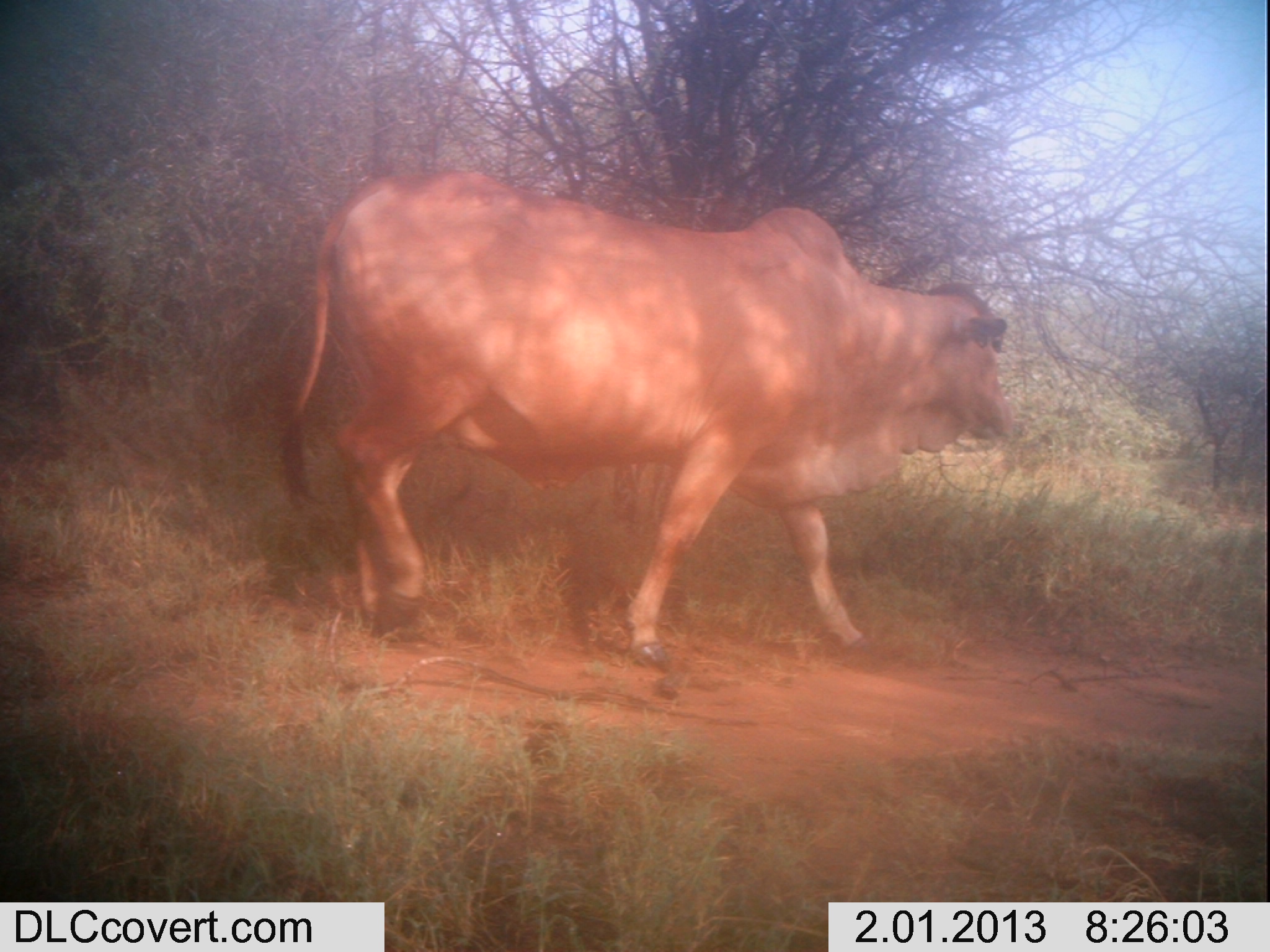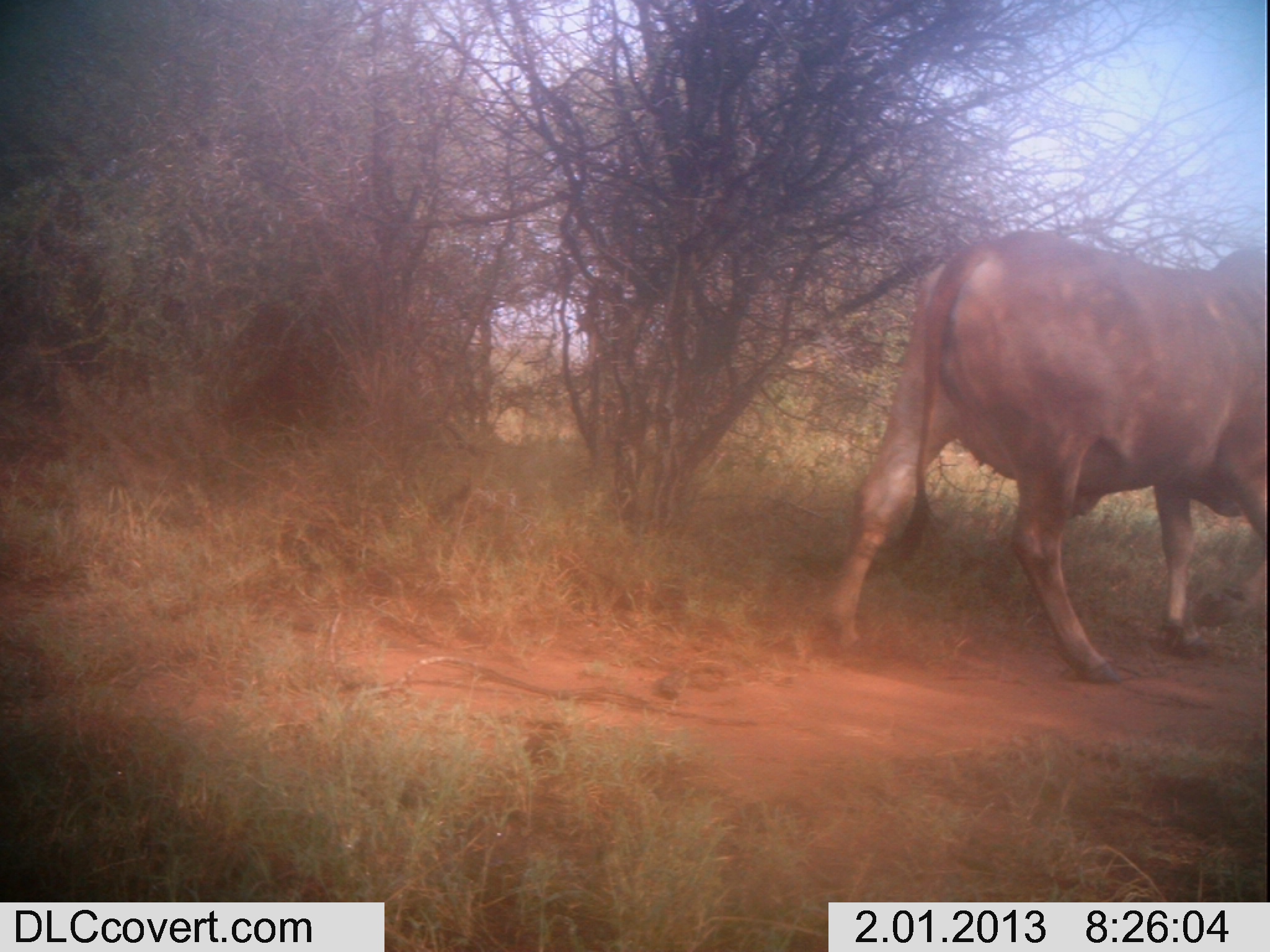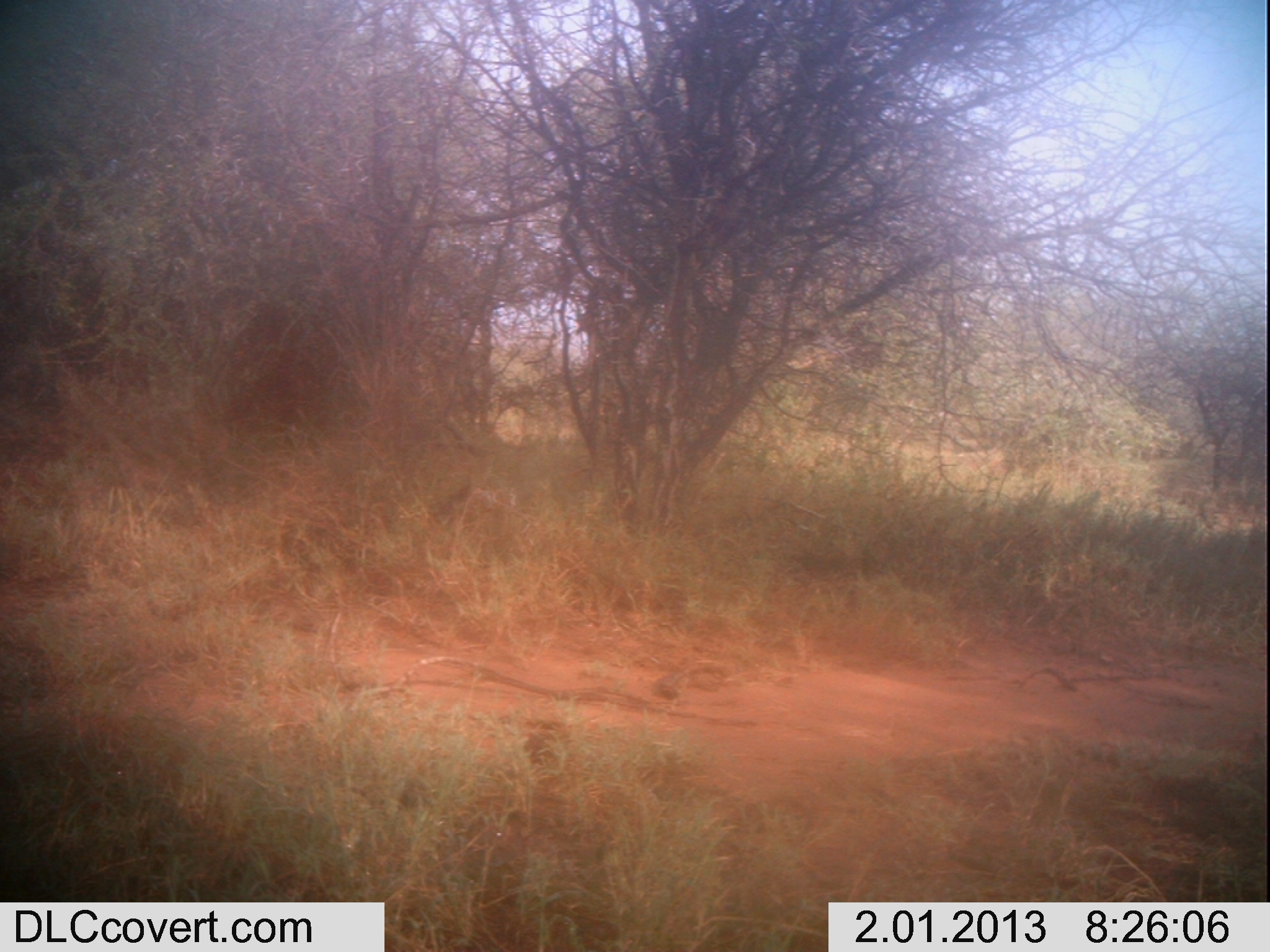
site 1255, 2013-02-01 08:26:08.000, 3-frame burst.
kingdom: Animalia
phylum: Chordata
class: Mammalia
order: Artiodactyla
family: Bovidae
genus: Bos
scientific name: Bos taurus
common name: domestic cattle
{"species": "Bos taurus (domestic cattle)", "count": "1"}